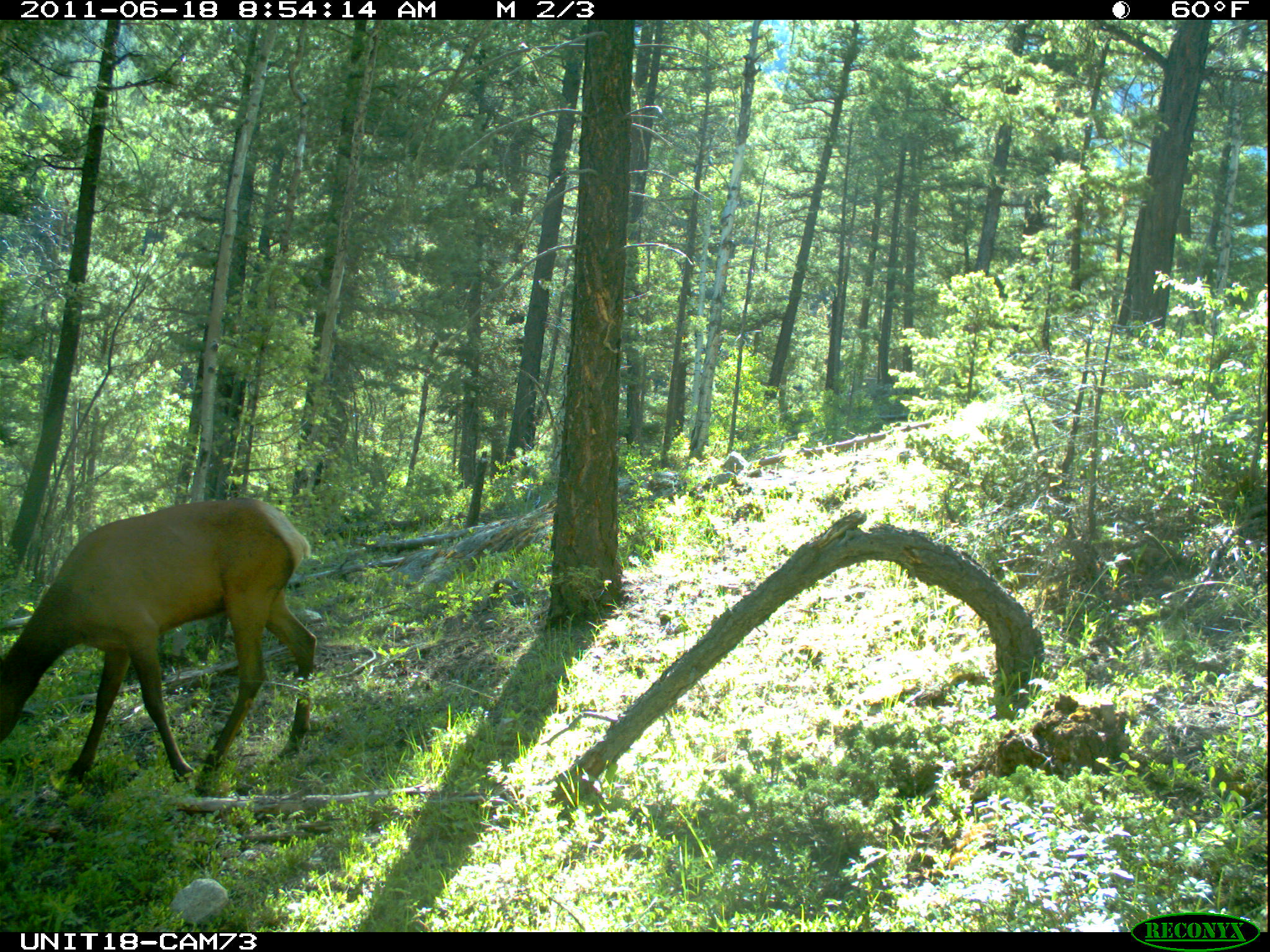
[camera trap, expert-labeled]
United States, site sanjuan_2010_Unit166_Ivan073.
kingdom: Animalia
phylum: Chordata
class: Mammalia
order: Artiodactyla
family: Cervidae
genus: Cervus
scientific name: Cervus elaphus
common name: red deer